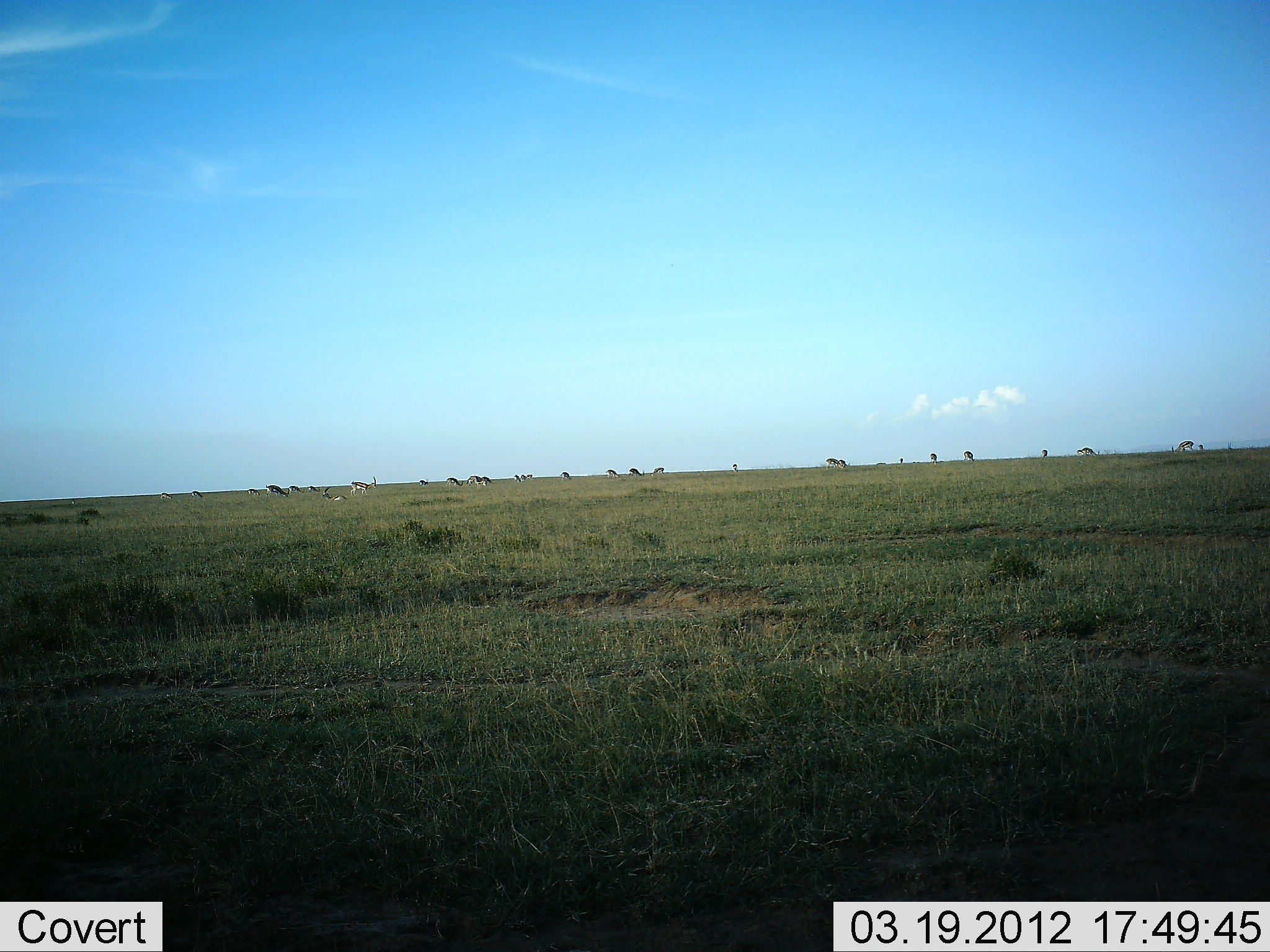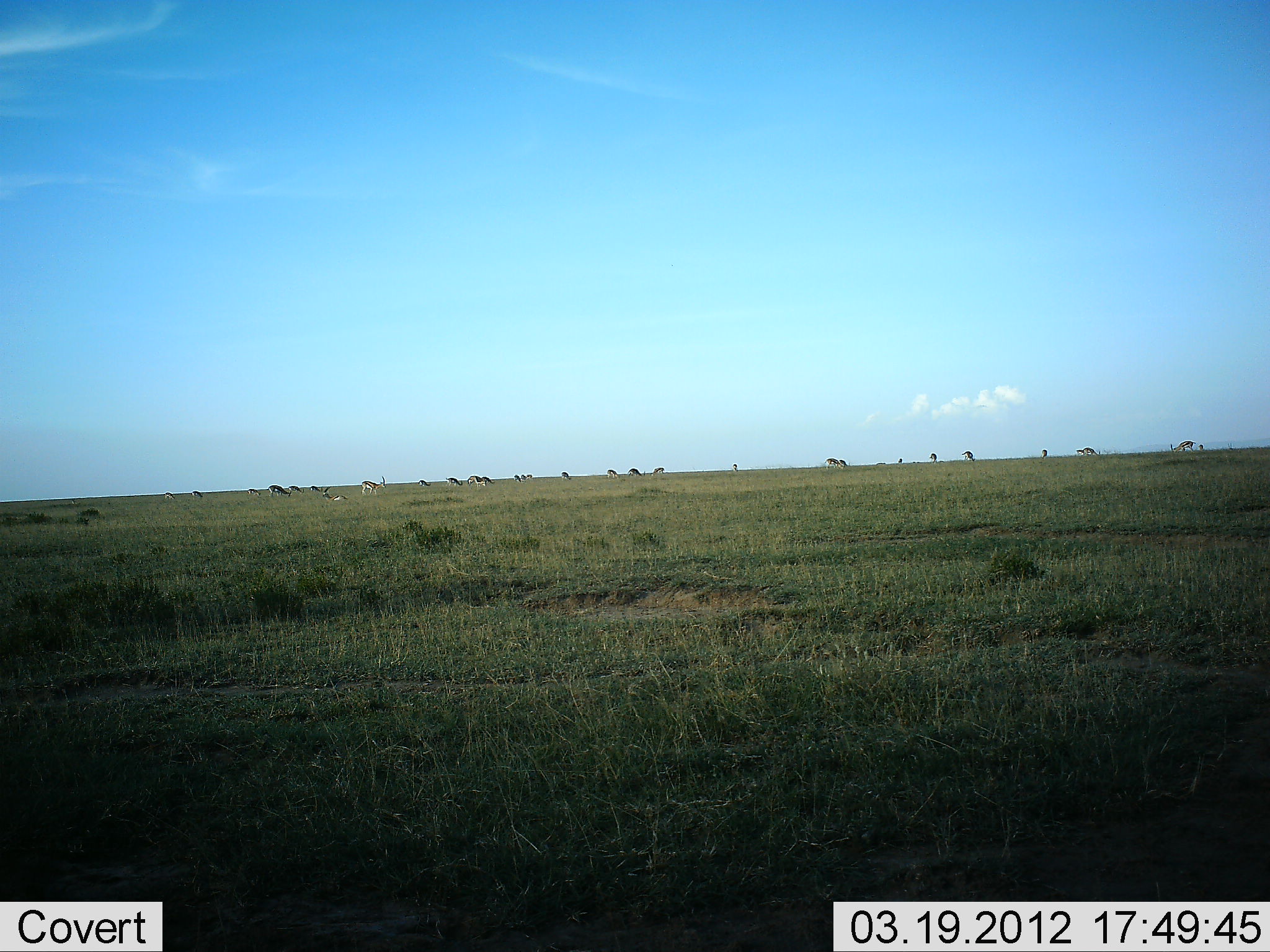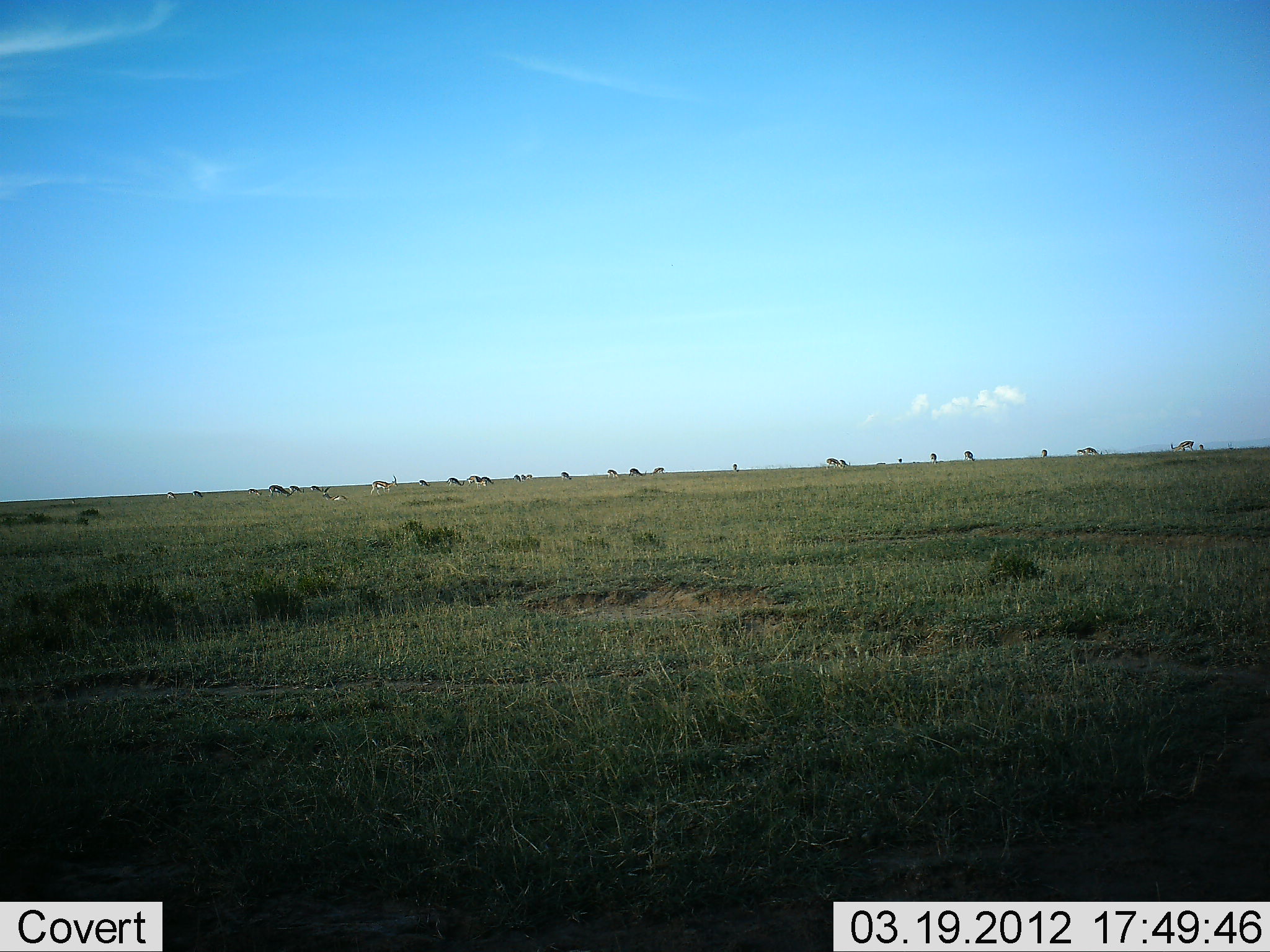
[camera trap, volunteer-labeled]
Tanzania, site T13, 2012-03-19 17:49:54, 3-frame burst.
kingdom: Animalia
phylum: Chordata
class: Mammalia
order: Artiodactyla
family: Bovidae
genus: Eudorcas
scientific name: Eudorcas thomsonii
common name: thomson's gazelle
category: gazellethomsons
Gazellethomsons (thomson's gazelle) (Eudorcas thomsonii), count 11-50. Behavior (volunteer vote fractions): standing 43%, resting 7%, moving 43%, interacting 0%. Young present (vote fraction): 0%. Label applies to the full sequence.